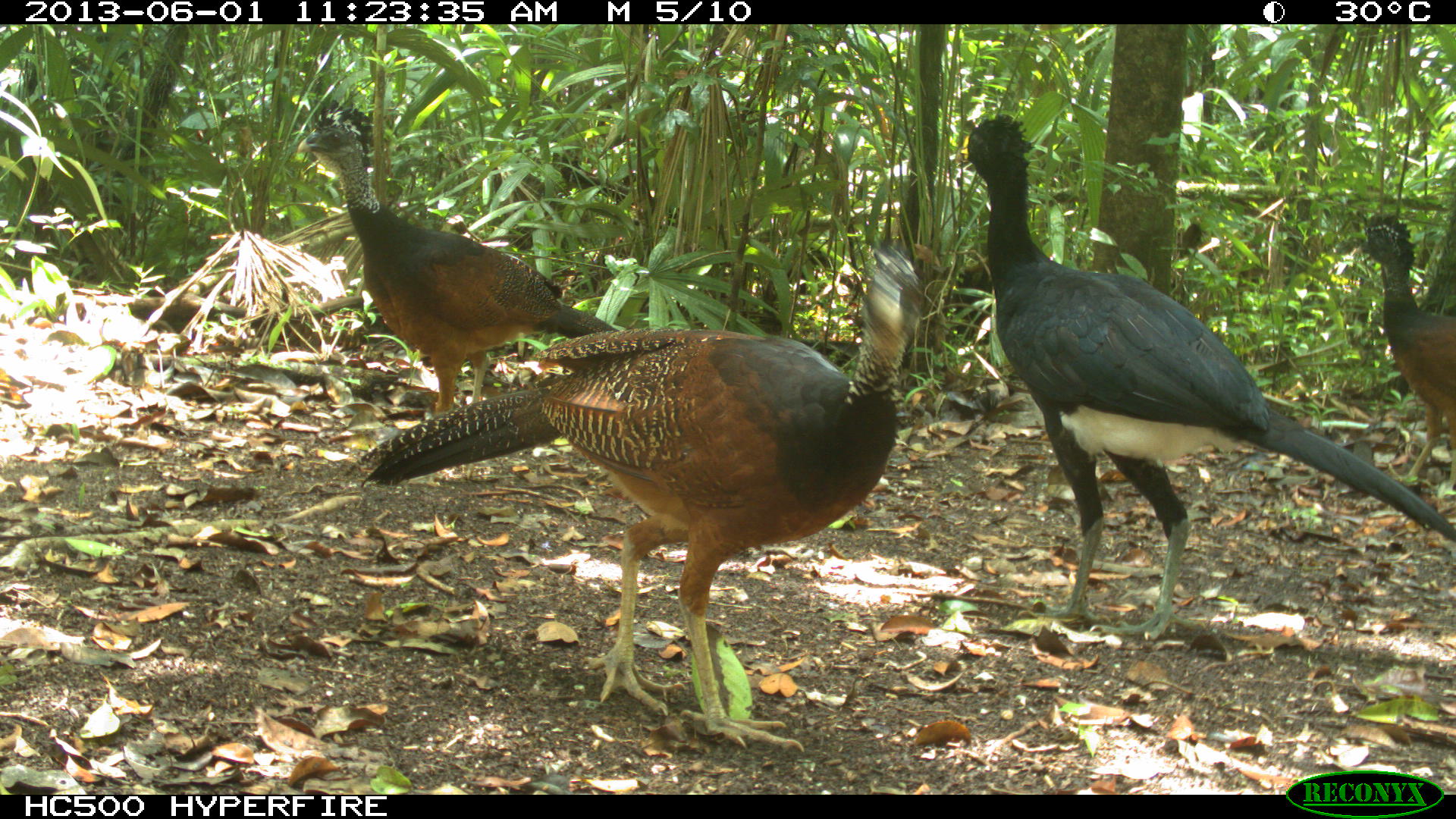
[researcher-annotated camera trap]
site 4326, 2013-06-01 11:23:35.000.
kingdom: Animalia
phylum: Chordata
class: Aves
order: Galliformes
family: Cracidae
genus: Crax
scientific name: Crax rubra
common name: great curassow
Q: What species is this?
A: Crax rubra (great curassow).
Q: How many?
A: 3.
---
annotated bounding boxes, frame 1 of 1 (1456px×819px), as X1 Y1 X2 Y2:
crax rubra: 340 237 946 750; 948 114 1456 641; 296 98 619 479; 1356 208 1452 488